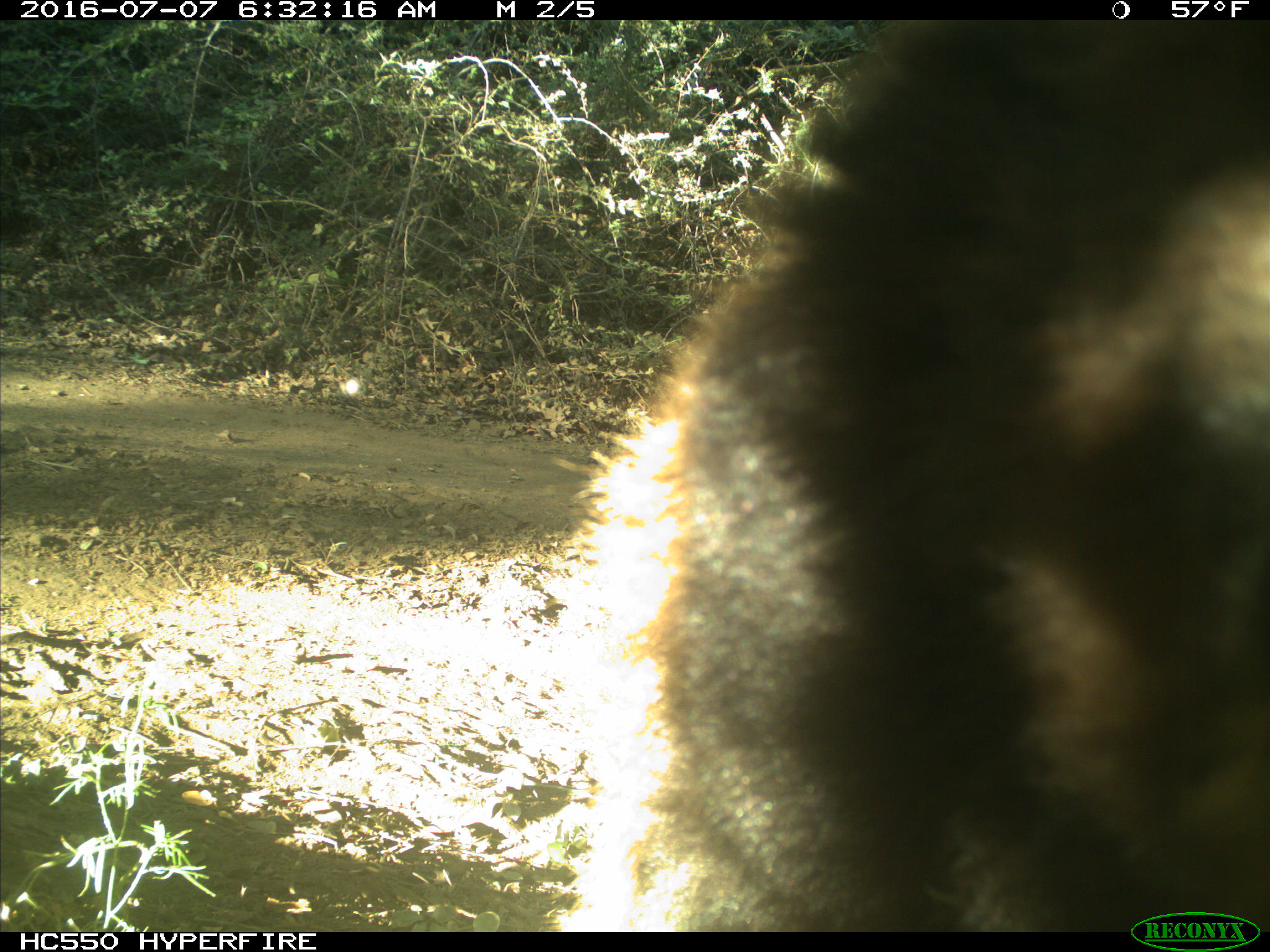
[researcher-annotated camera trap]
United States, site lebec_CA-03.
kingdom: Animalia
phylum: Chordata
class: Mammalia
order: Carnivora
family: Ursidae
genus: Ursus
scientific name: Ursus americanus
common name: american black bear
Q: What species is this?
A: Ursus americanus (american black bear).